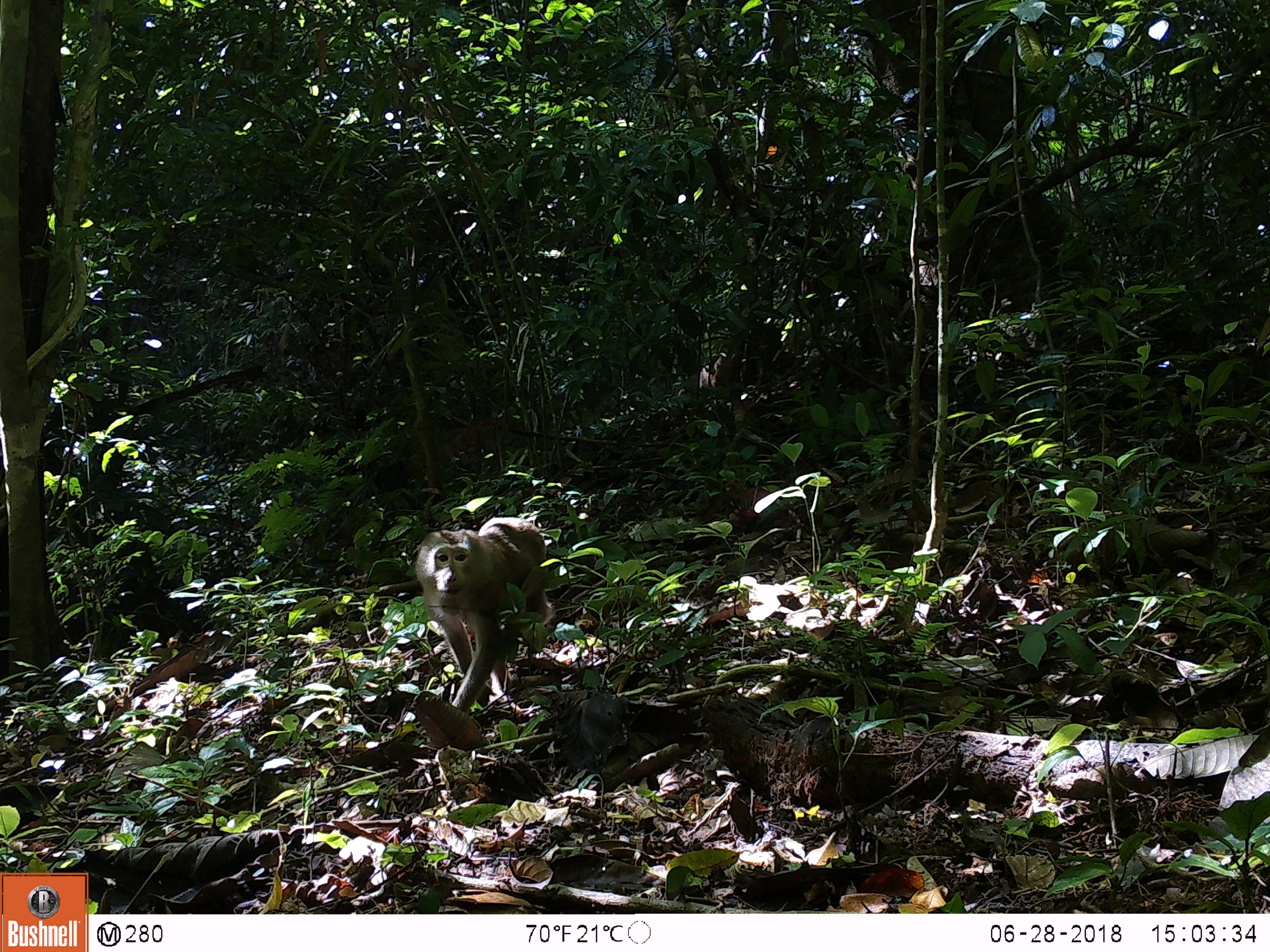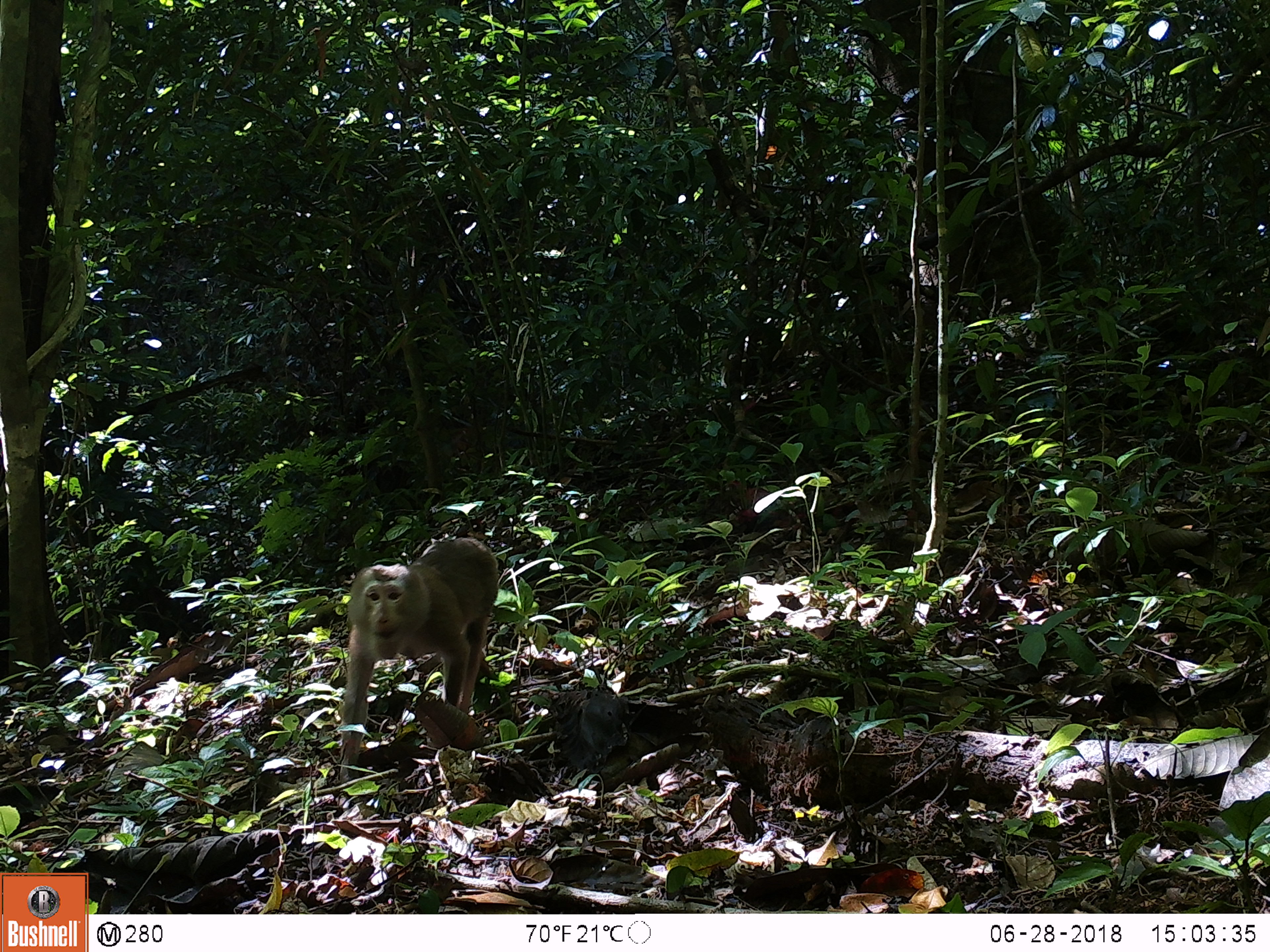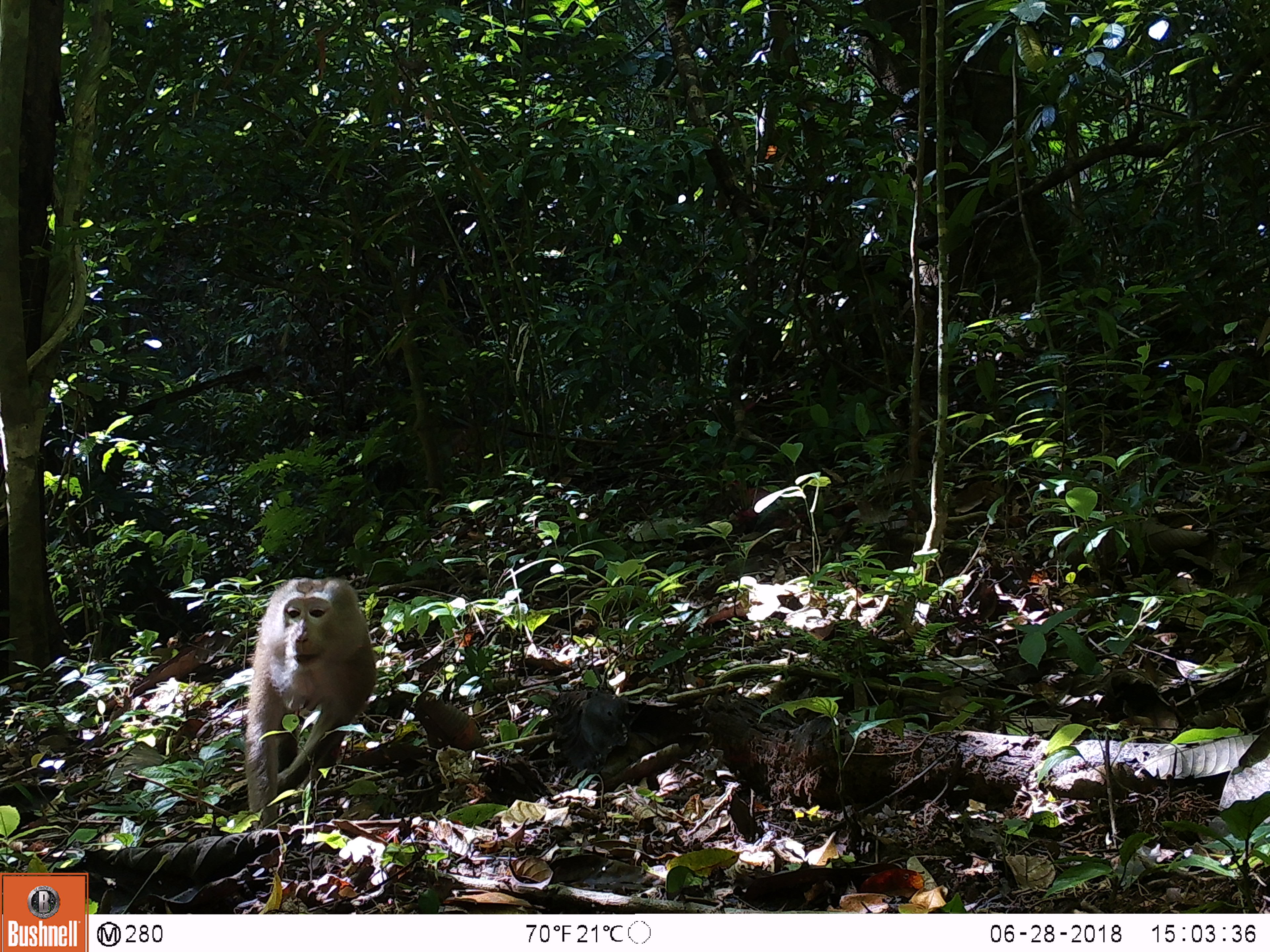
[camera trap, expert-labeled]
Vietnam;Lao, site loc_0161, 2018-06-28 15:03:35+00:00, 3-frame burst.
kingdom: Animalia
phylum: Chordata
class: Mammalia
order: Primates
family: Cercopithecidae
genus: Macaca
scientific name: Macaca nemestrina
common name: pig-tailed macaque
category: pig tailed macaque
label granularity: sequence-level